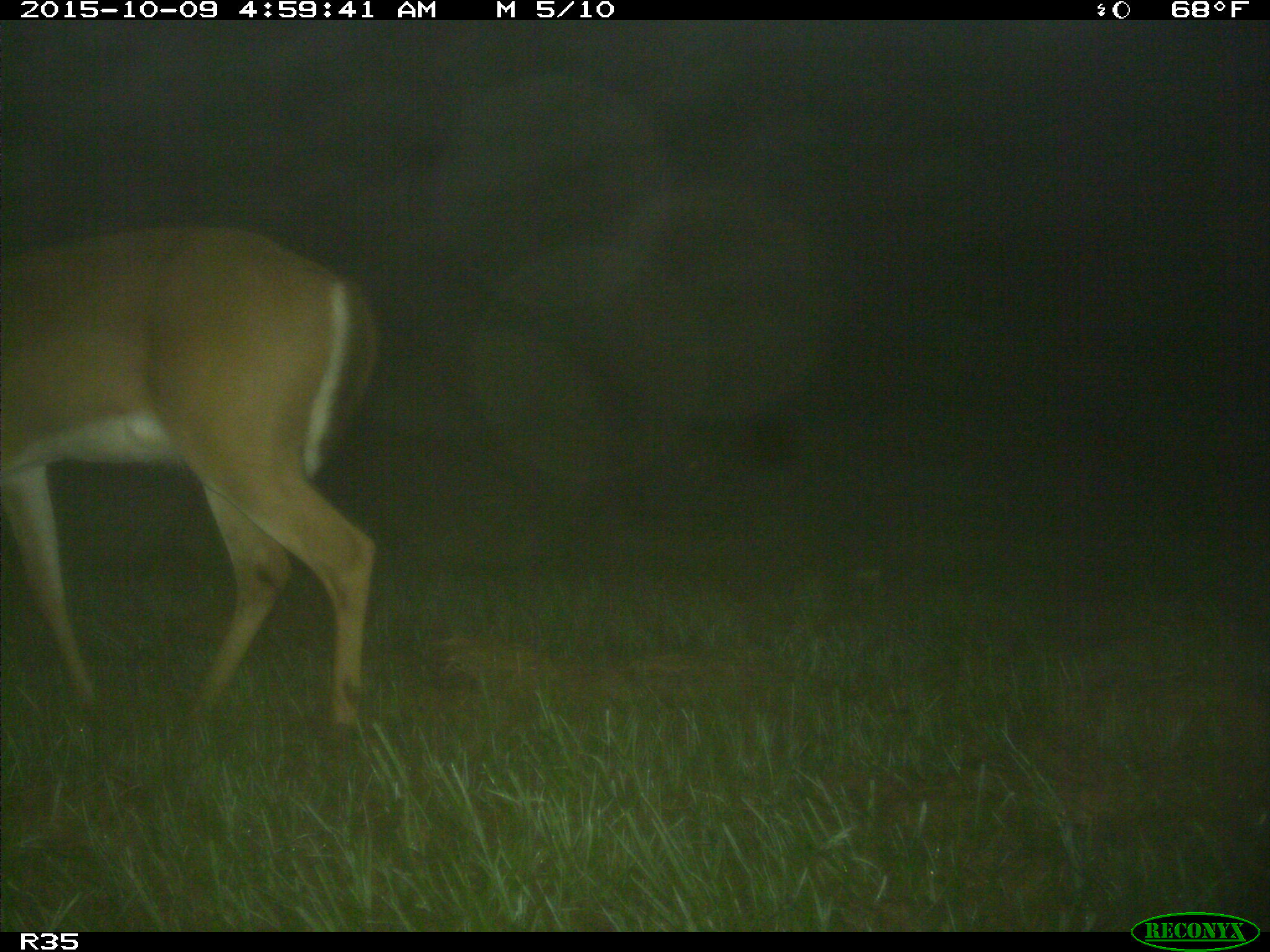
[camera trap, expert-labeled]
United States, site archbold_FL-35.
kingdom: Animalia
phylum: Chordata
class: Mammalia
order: Artiodactyla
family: Cervidae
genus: Odocoileus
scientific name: Odocoileus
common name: deer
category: unidentified deer